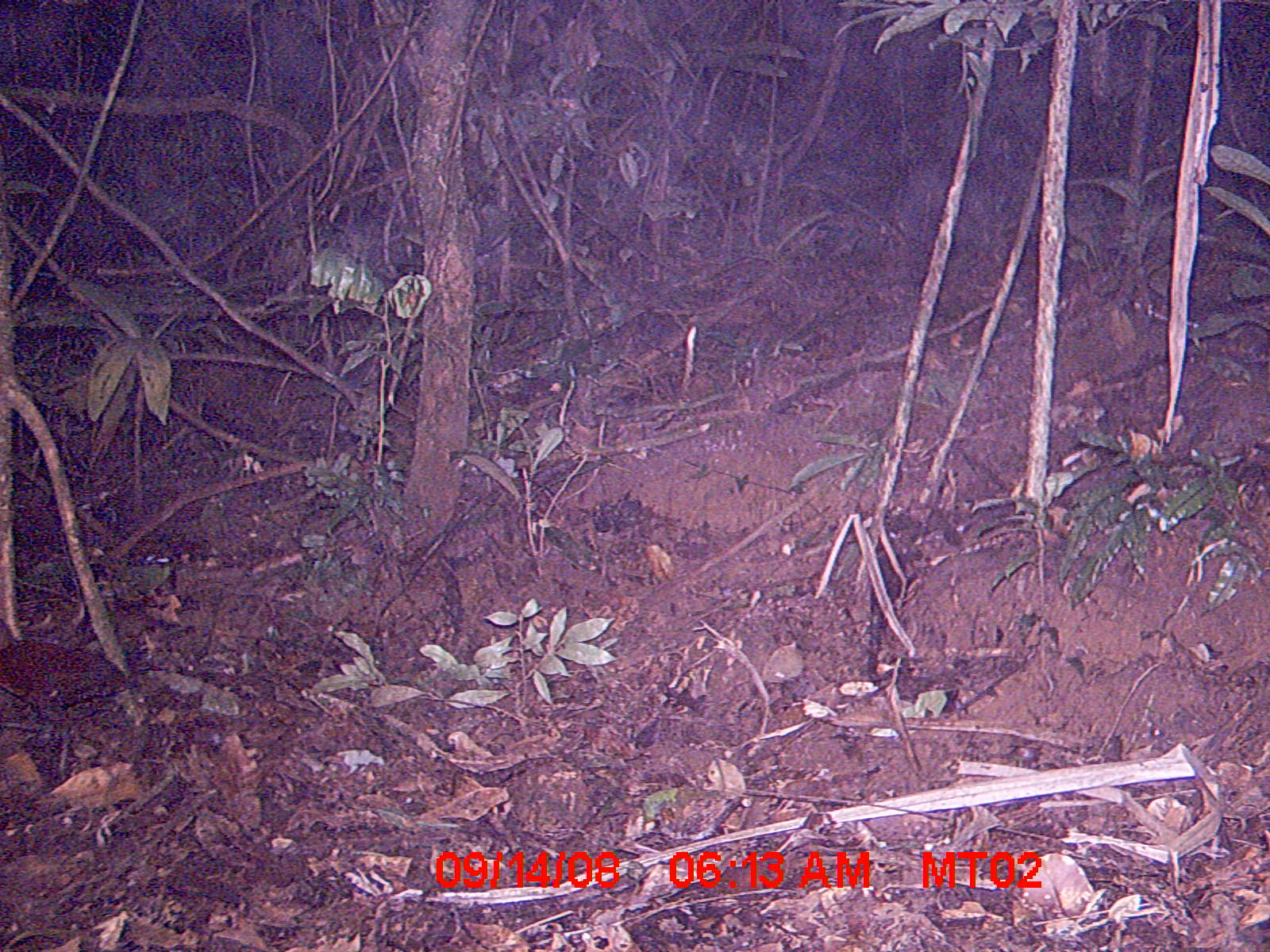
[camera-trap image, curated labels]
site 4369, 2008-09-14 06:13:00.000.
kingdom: Animalia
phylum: Chordata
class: Aves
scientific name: Aves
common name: bird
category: unknown bird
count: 1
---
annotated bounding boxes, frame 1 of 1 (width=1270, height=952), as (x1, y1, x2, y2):
unknown bird: (0, 639, 138, 777)